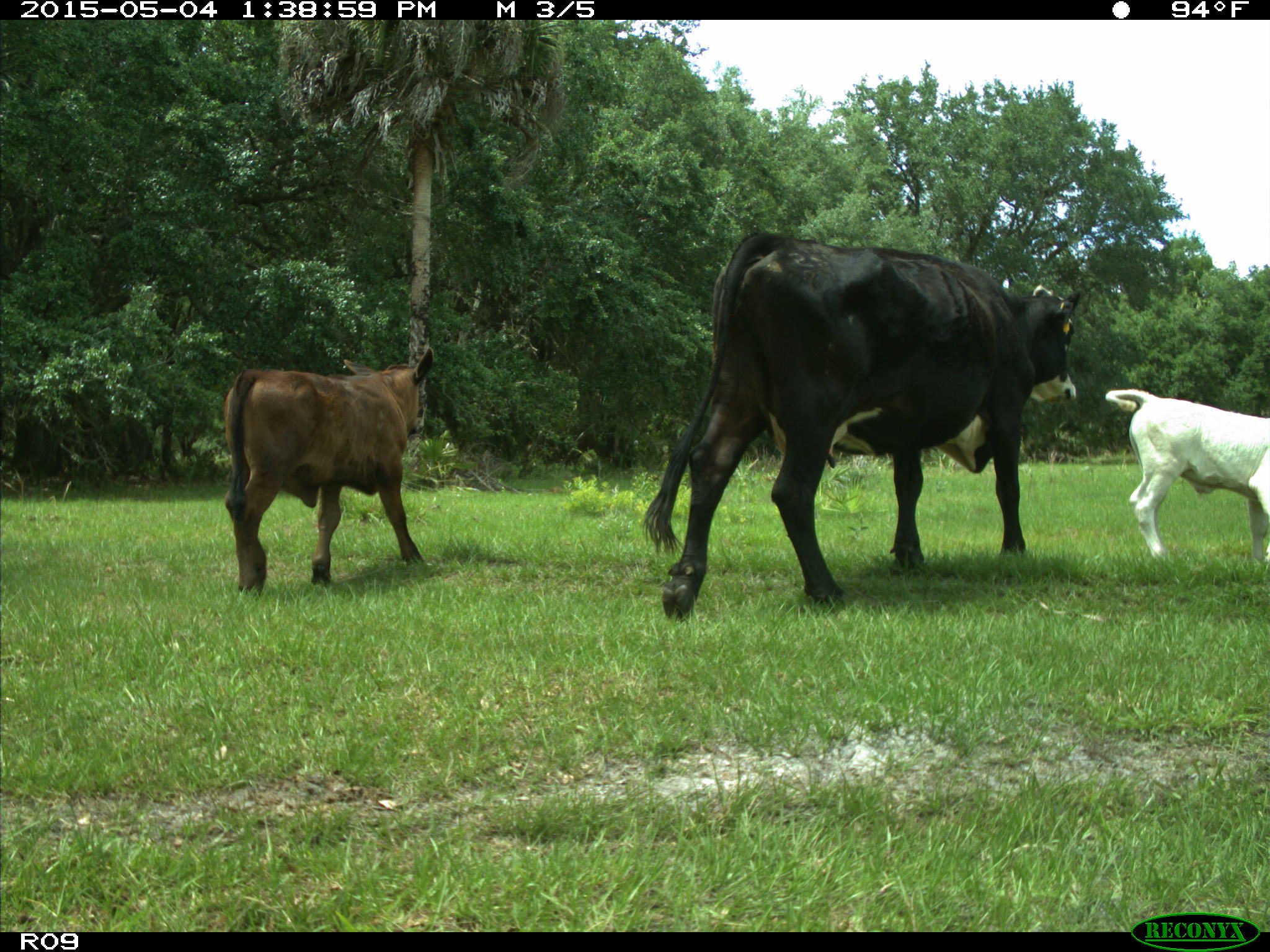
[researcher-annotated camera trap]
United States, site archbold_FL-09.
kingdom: Animalia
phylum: Chordata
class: Mammalia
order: Artiodactyla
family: Bovidae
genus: Bos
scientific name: Bos taurus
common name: domestic cow